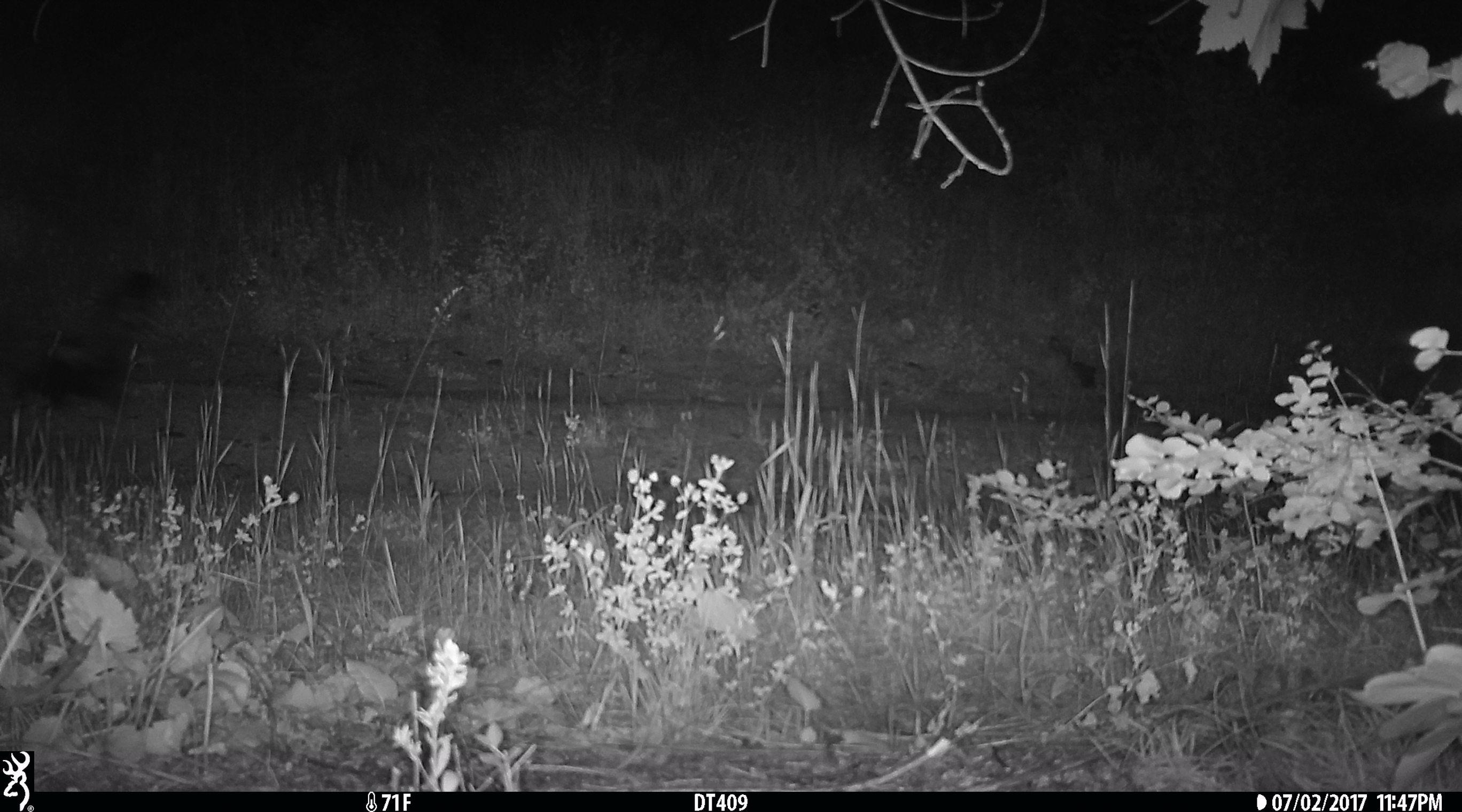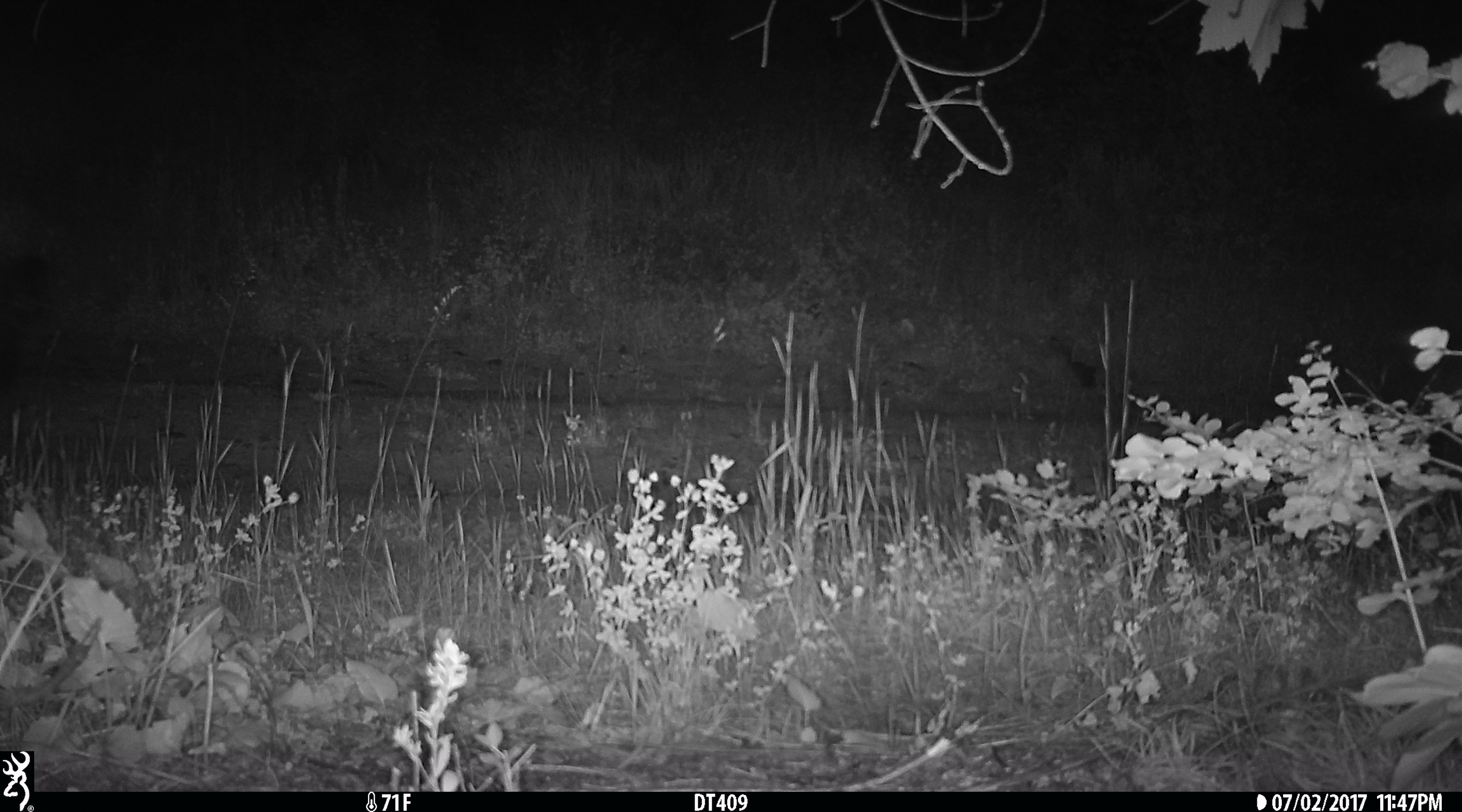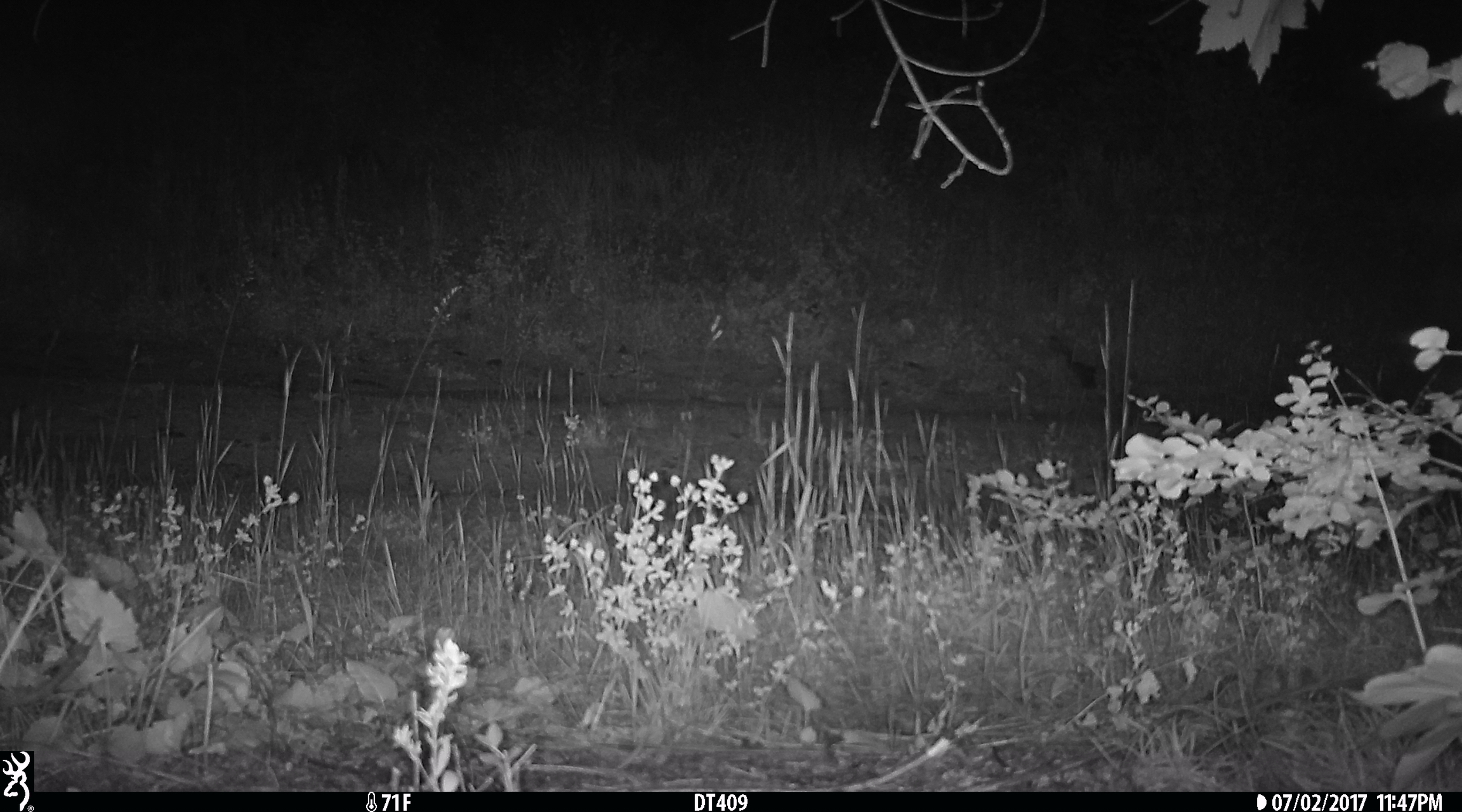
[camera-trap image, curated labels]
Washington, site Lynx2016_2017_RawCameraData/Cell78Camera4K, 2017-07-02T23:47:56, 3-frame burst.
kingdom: Animalia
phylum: Chordata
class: Mammalia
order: Carnivora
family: Mephitidae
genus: Mephitis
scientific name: Mephitis mephitis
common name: striped skunk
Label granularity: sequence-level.